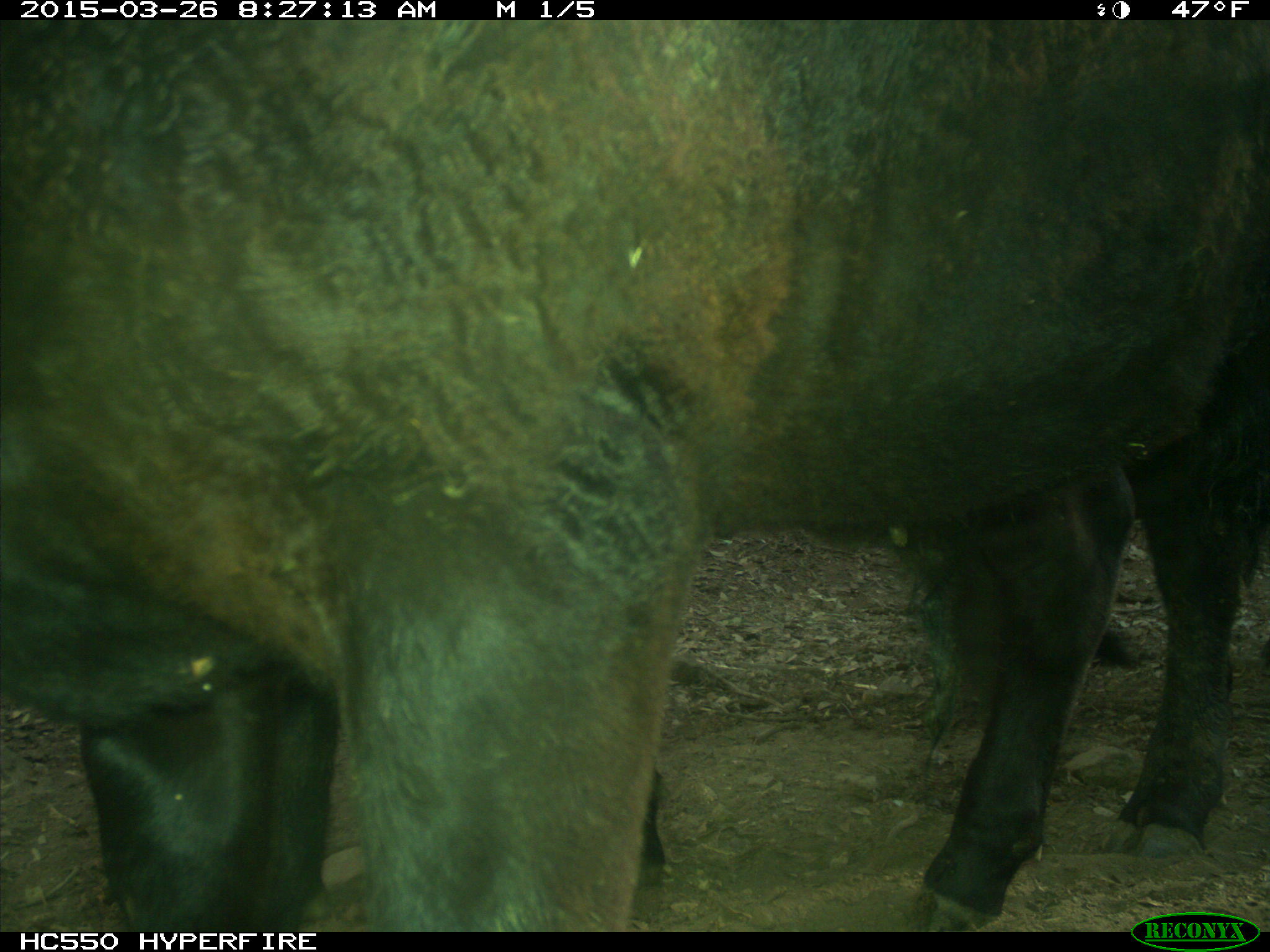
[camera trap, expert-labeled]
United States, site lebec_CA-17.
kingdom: Animalia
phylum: Chordata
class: Mammalia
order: Artiodactyla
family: Bovidae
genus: Bos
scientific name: Bos taurus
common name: domestic cow